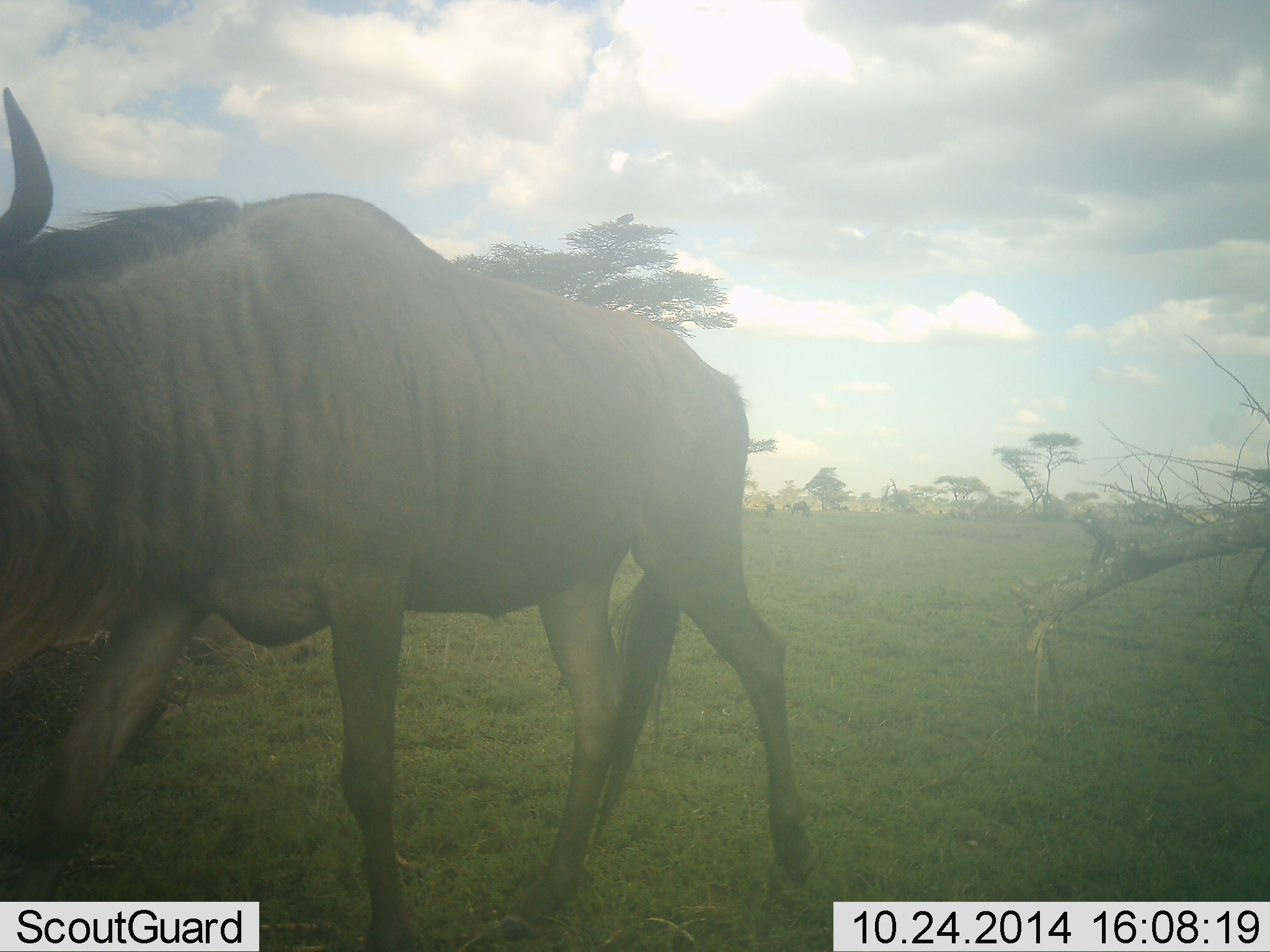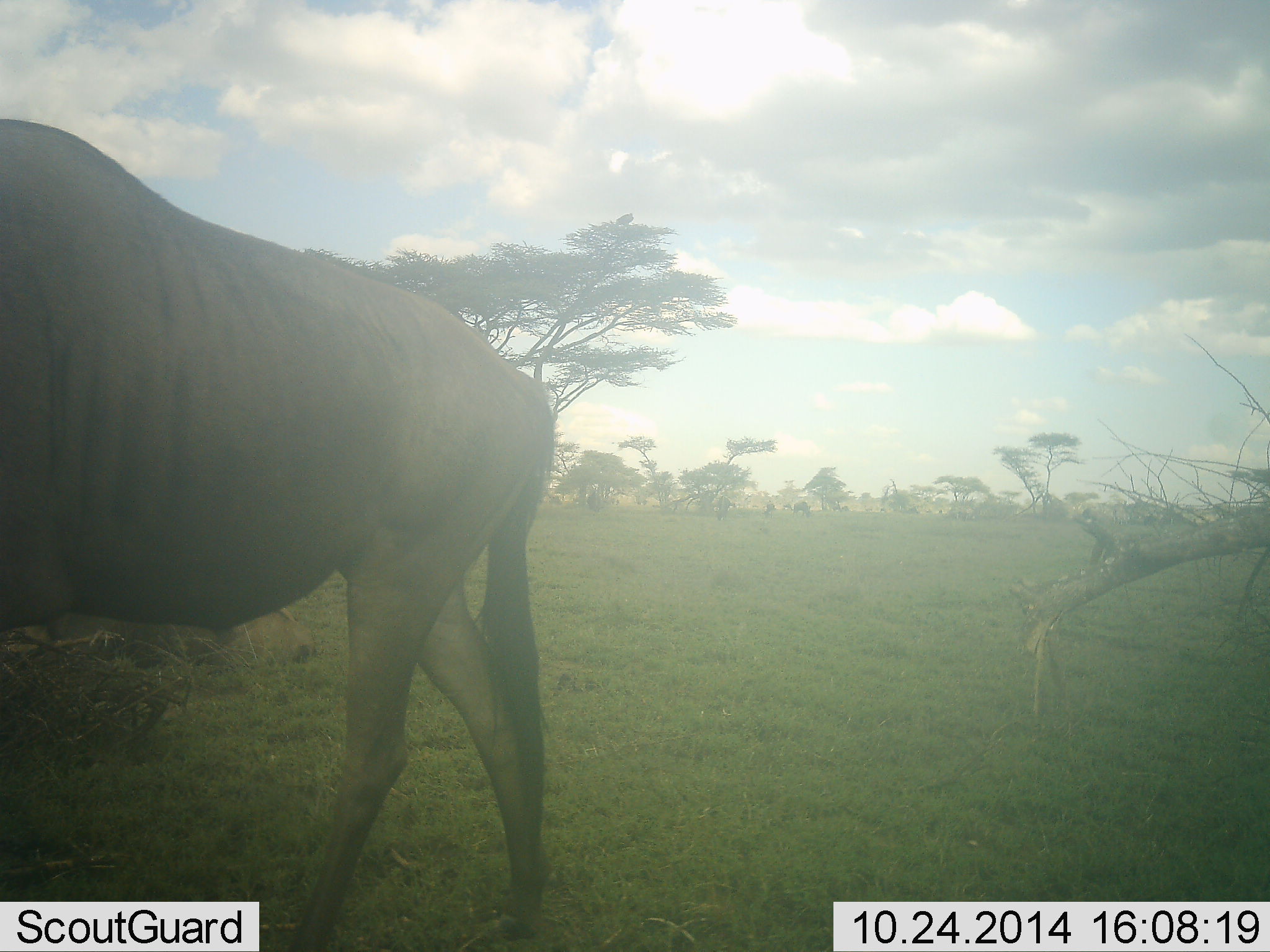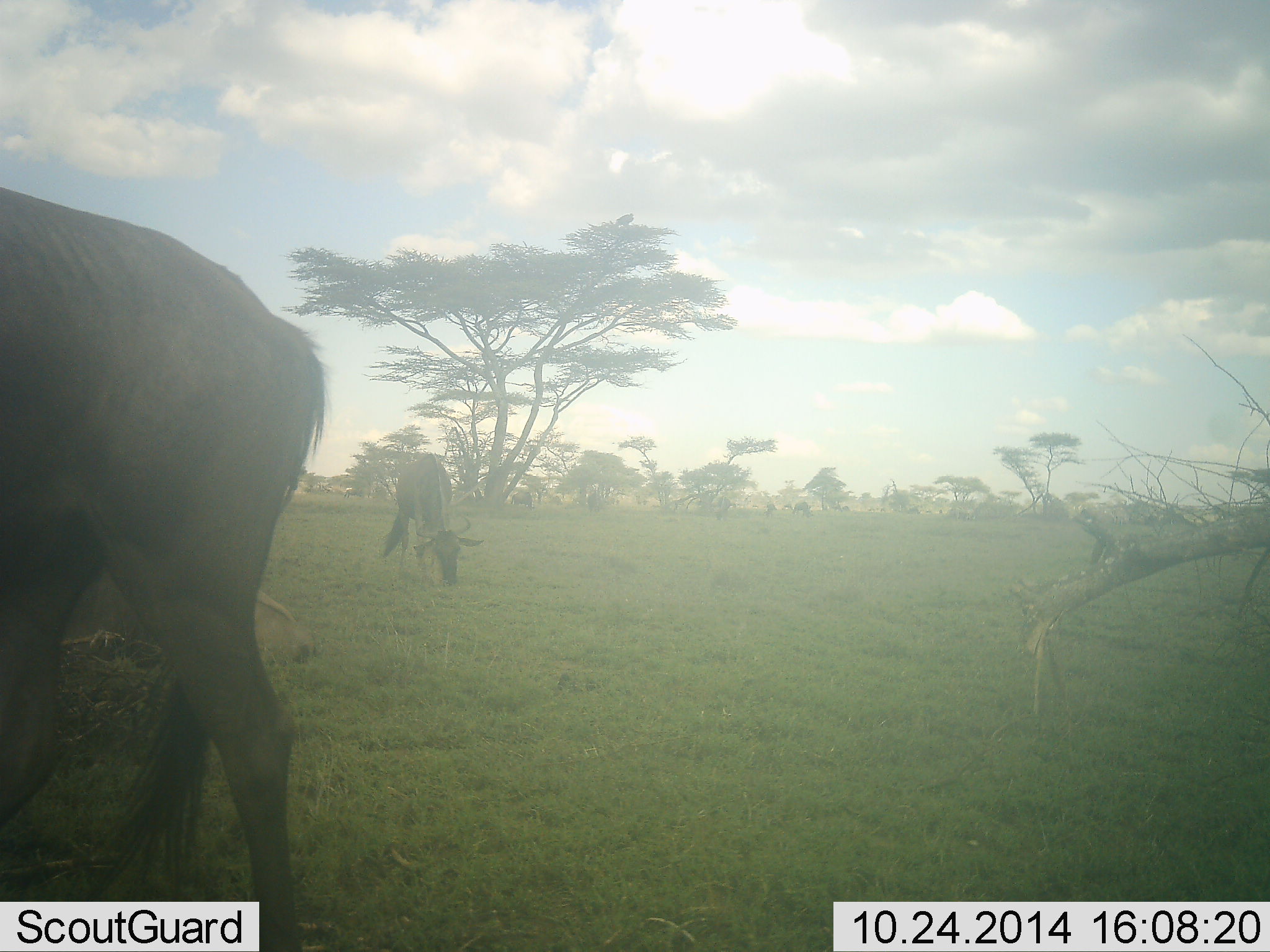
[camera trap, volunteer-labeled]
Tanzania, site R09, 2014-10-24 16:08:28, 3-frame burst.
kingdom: Animalia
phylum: Chordata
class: Mammalia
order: Artiodactyla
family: Bovidae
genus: Connochaetes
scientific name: Connochaetes taurinus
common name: blue wildebeest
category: wildebeest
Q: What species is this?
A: Wildebeest (blue wildebeest) (Connochaetes taurinus).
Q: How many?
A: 2.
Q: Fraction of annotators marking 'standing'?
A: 31%.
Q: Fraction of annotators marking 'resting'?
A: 0%.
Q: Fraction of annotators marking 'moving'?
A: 92%.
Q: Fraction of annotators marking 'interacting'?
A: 8%.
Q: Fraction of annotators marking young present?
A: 0%.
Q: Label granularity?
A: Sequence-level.